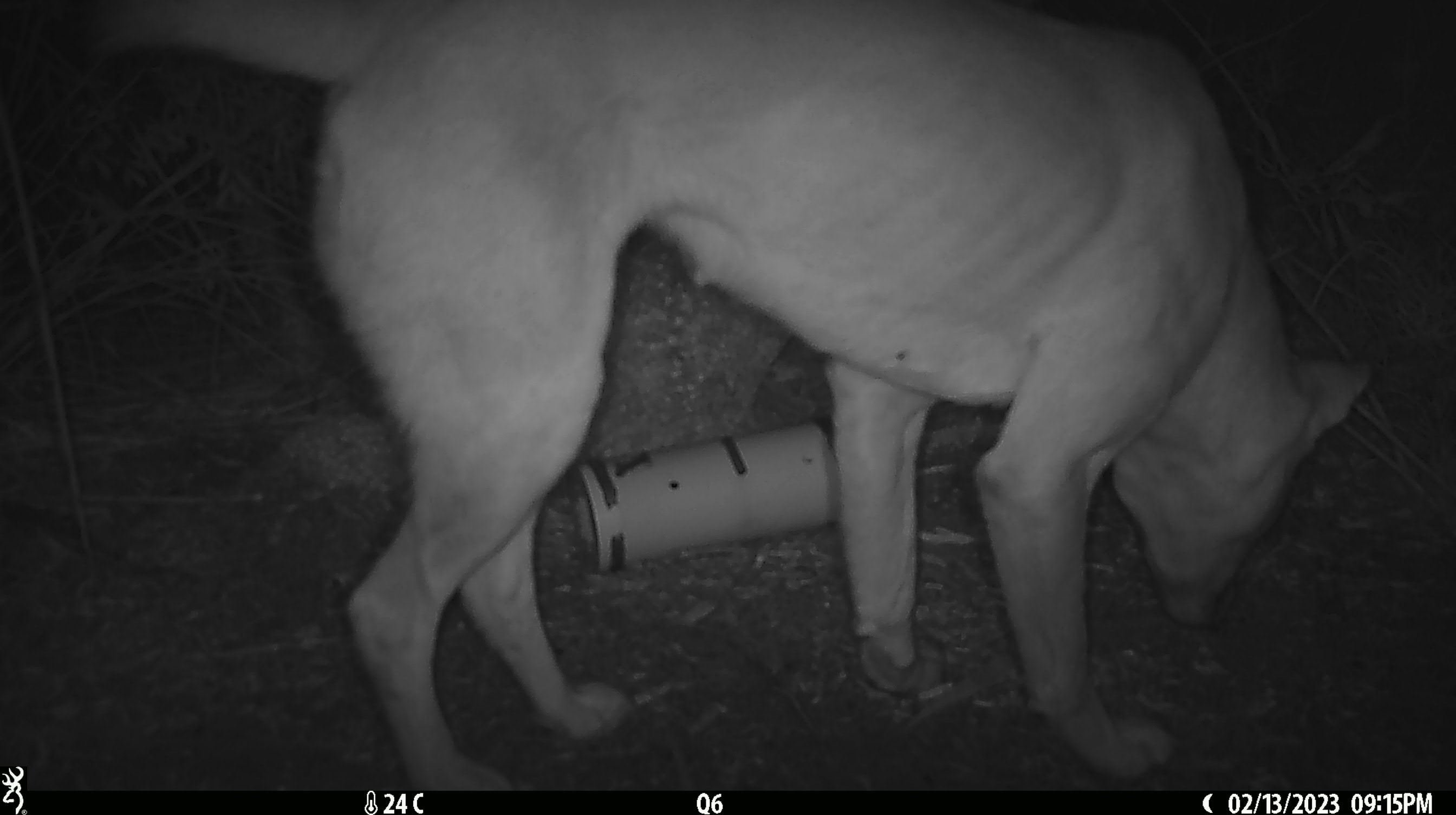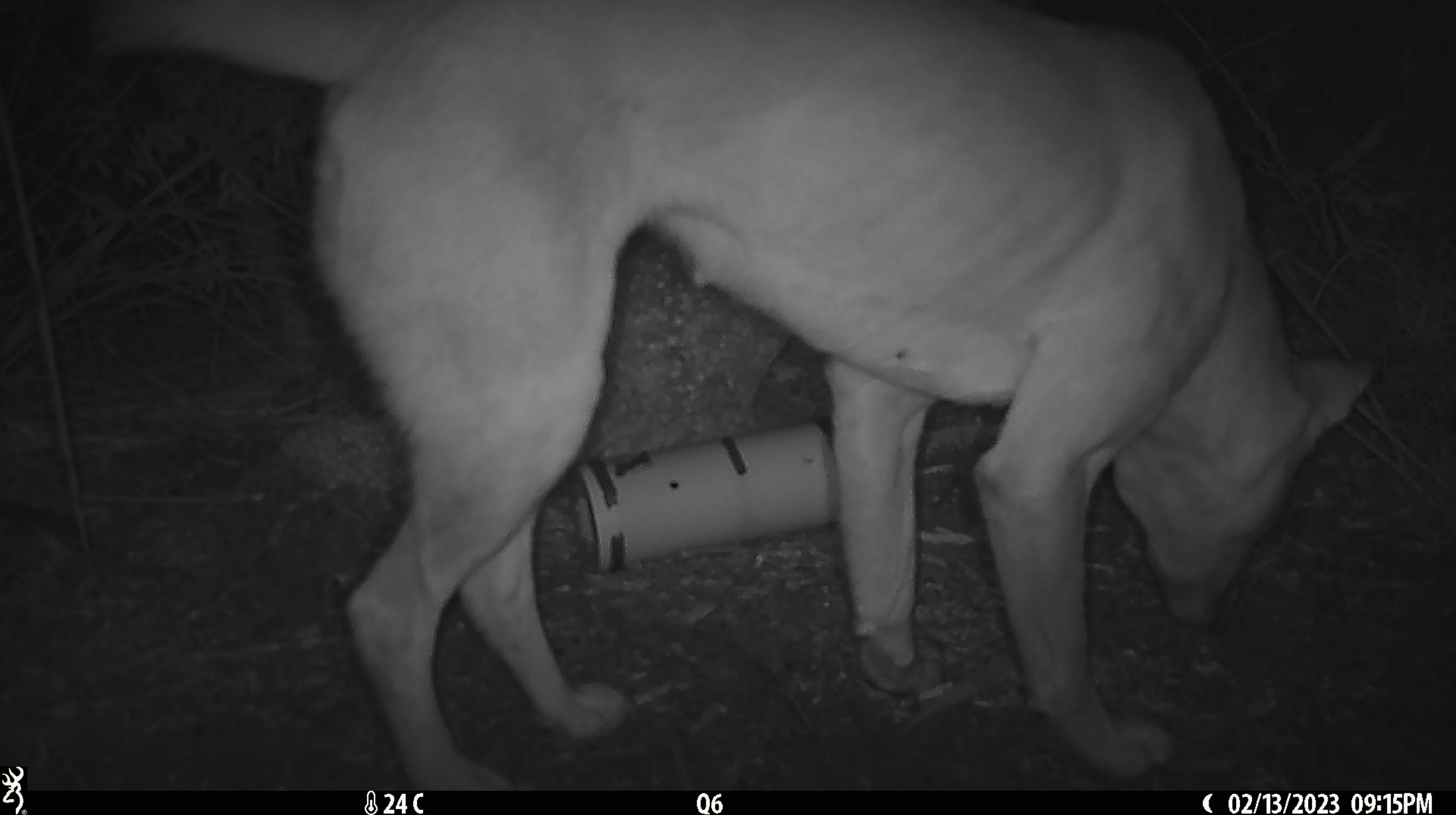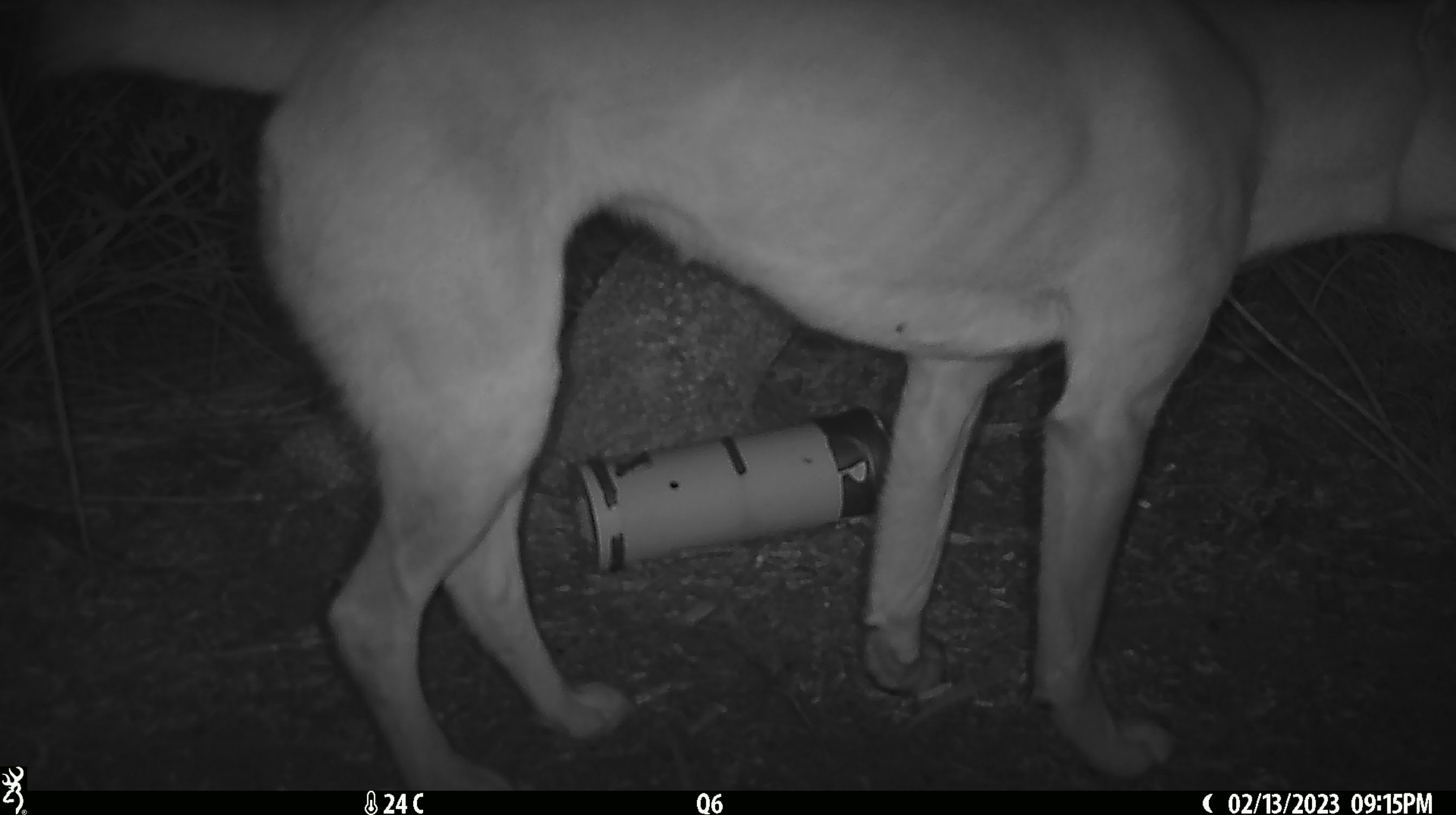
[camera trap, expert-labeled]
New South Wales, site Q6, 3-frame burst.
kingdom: Animalia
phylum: Chordata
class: Mammalia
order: Carnivora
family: Canidae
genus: Canis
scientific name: Canis familiaris dingo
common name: dingo